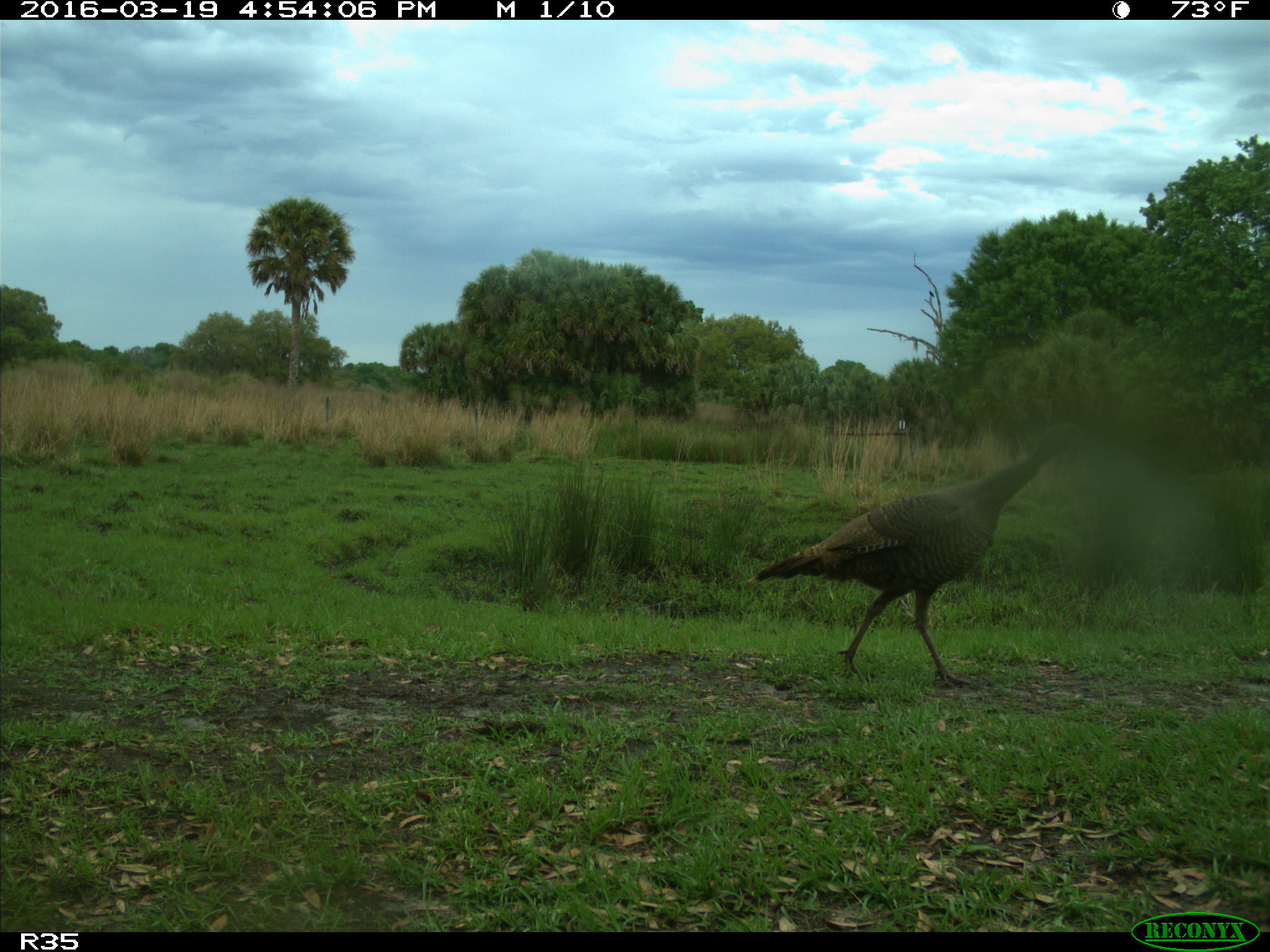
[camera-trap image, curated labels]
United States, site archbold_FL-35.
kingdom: Animalia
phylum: Chordata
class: Aves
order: Galliformes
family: Phasianidae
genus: Meleagris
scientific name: Meleagris gallopavo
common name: wild turkey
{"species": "Meleagris gallopavo (wild turkey)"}